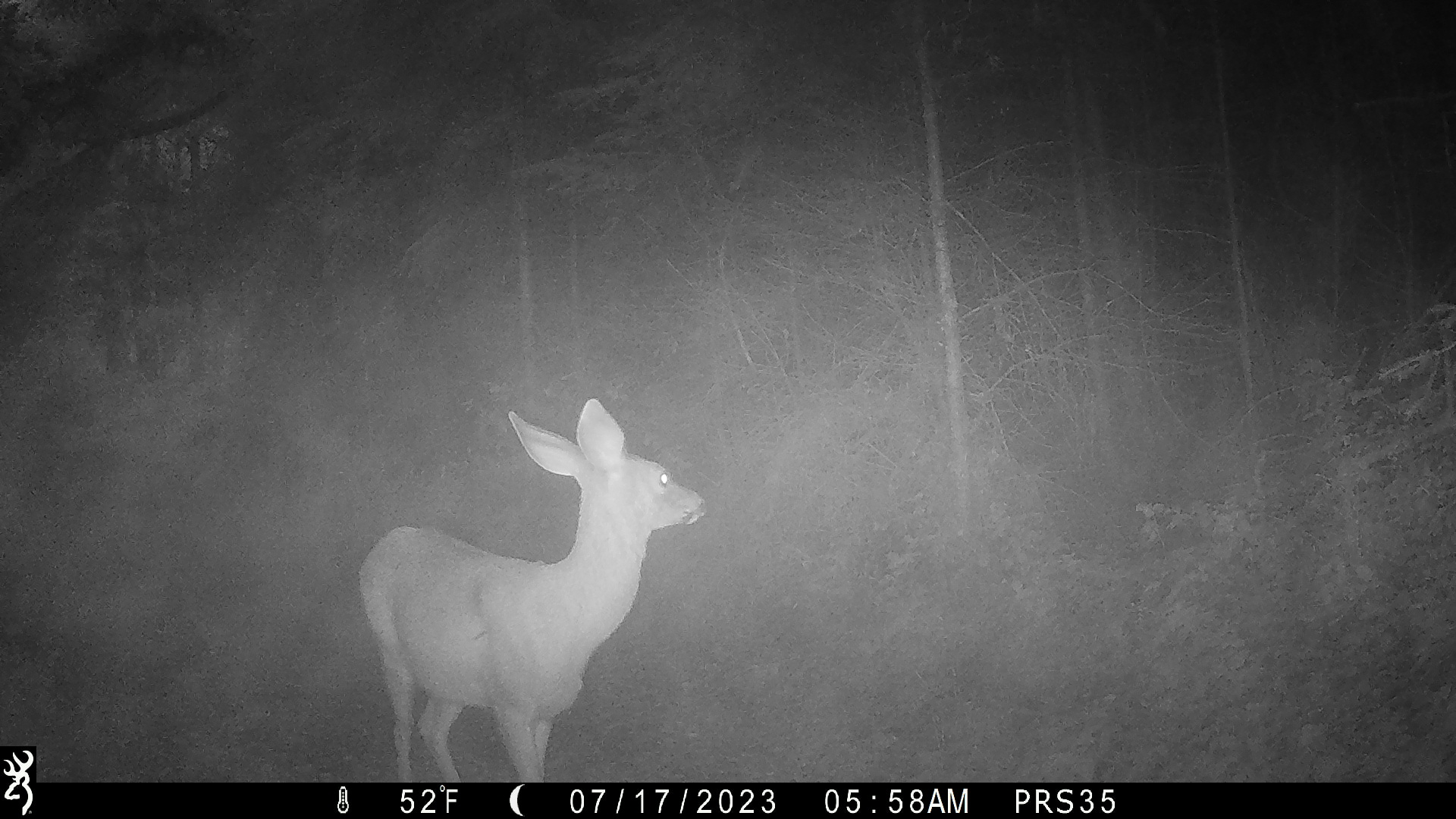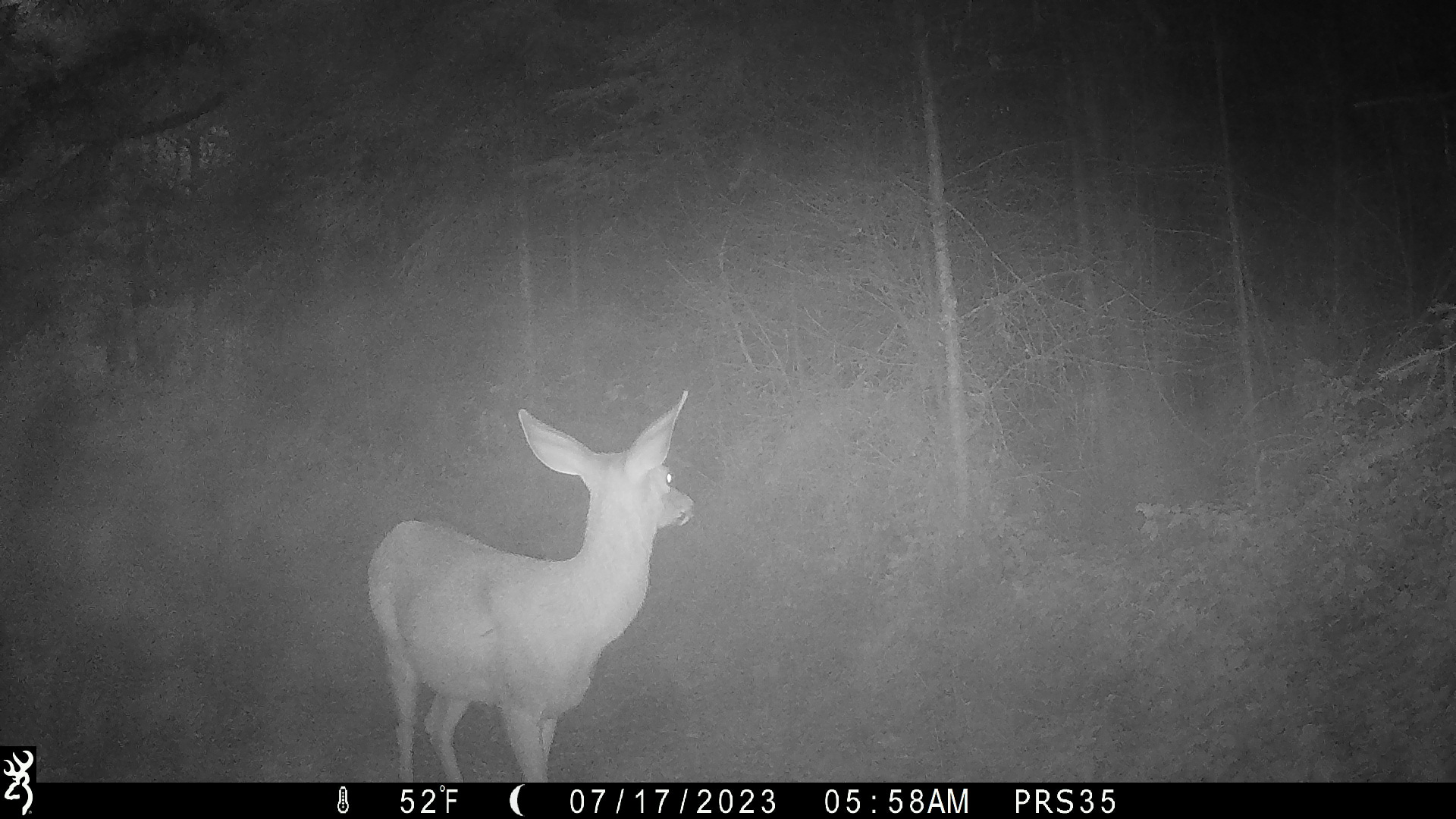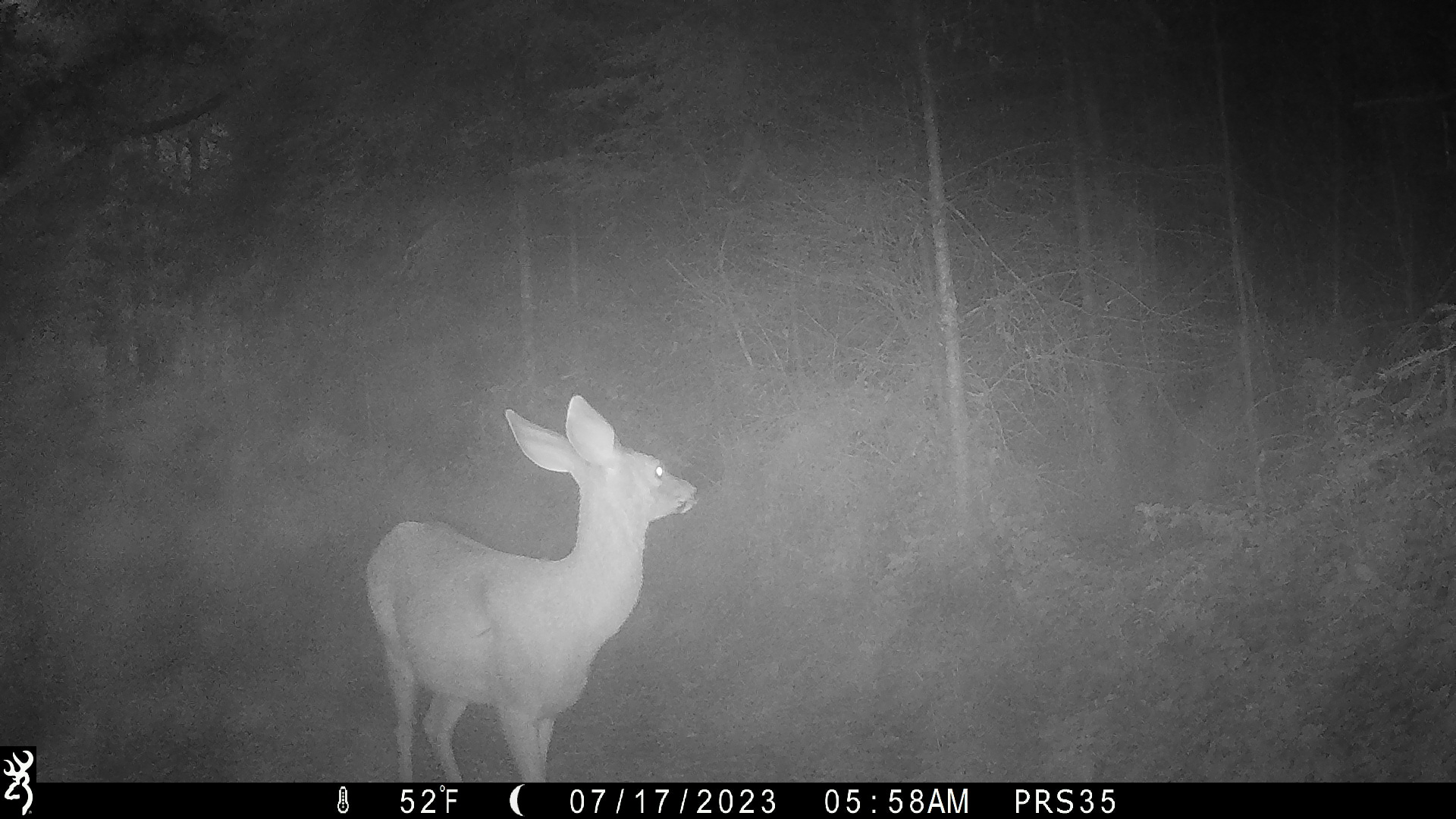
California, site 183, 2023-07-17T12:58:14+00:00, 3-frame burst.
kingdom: Animalia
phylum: Chordata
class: Mammalia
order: Artiodactyla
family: Cervidae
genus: Odocoileus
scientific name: Odocoileus hemionus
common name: mule deer